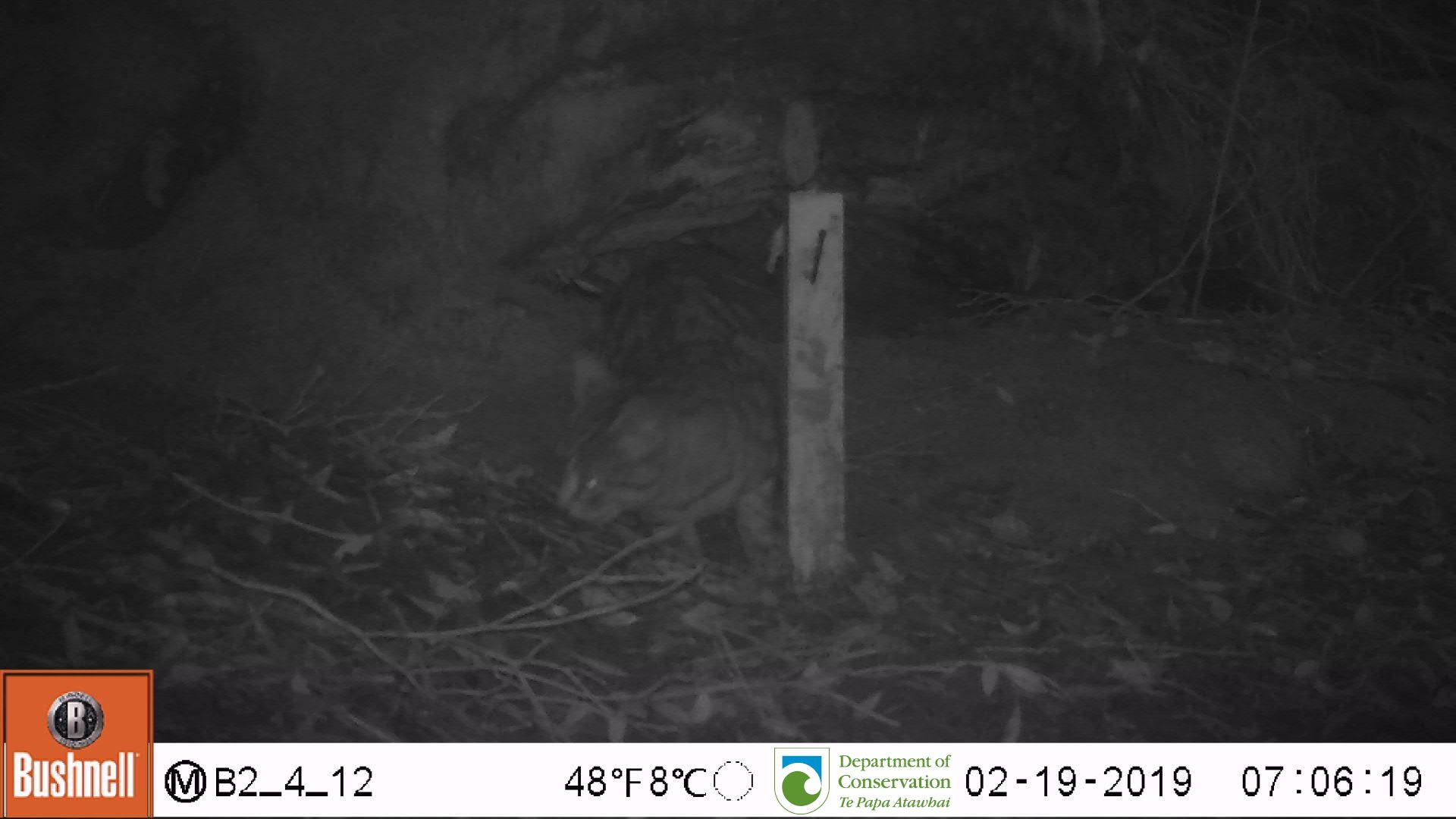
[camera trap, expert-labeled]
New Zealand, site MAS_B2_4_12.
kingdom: Animalia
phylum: Chordata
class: Mammalia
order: Carnivora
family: Felidae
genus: Felis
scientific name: Felis catus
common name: domestic cat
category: cat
Cat (domestic cat) (Felis catus).